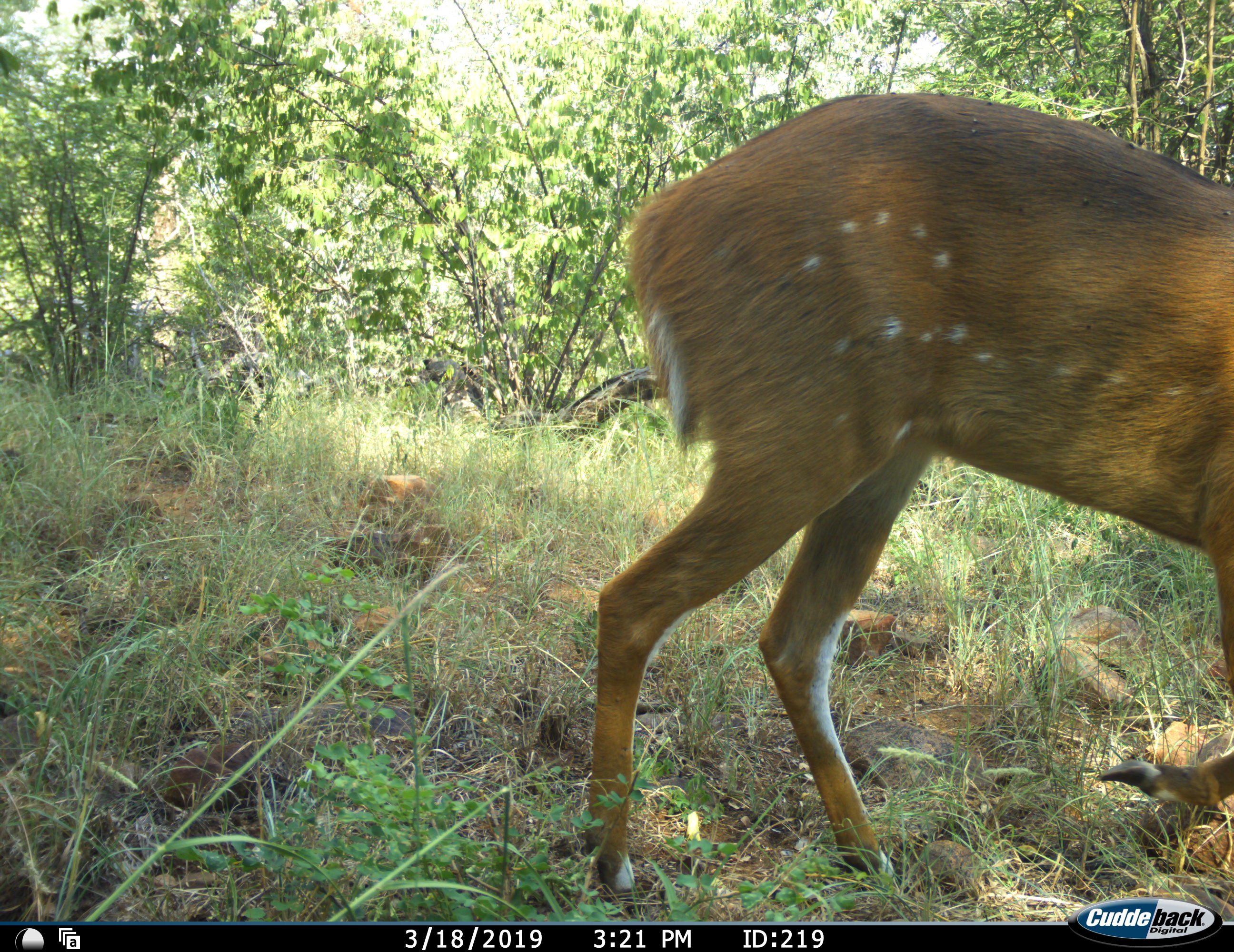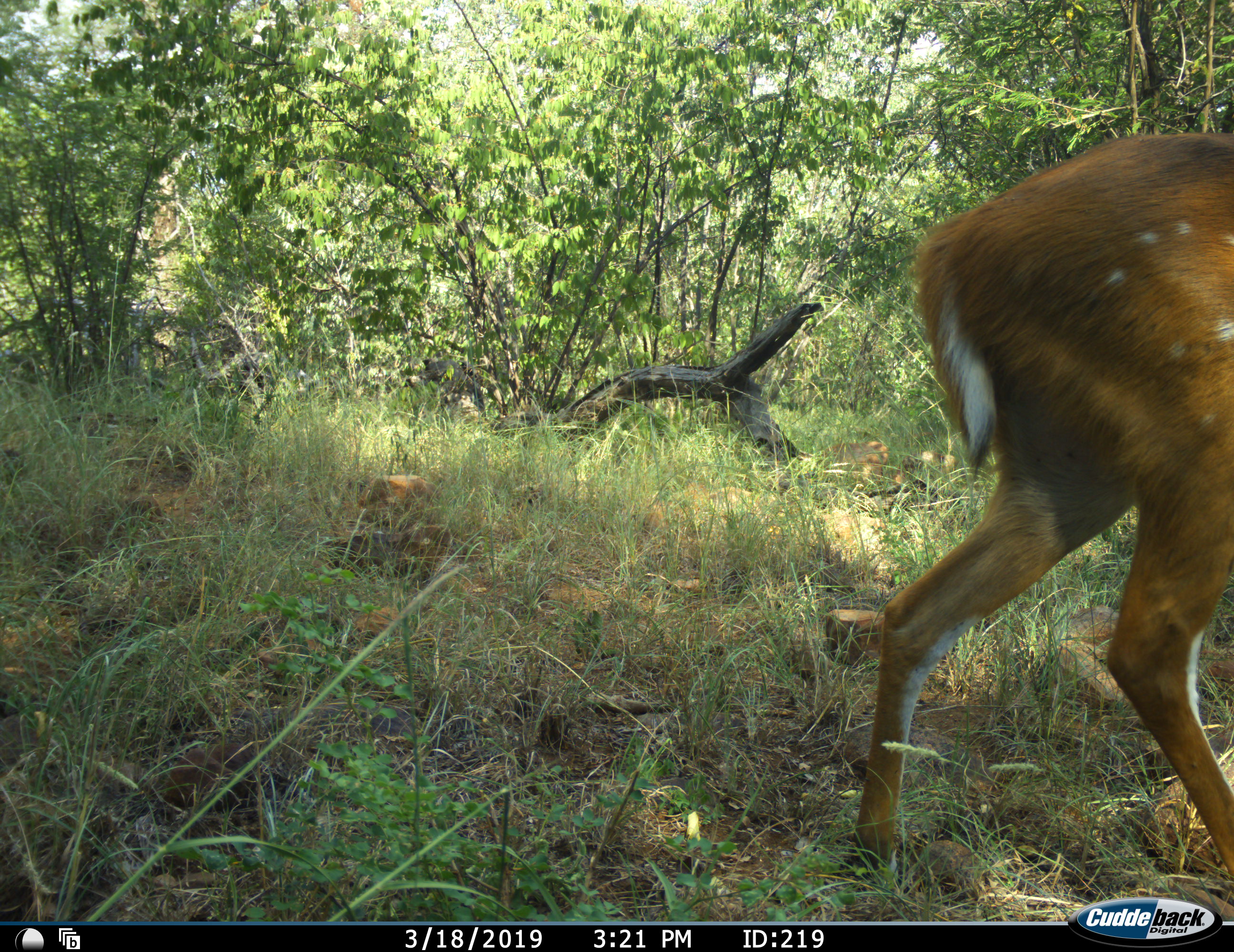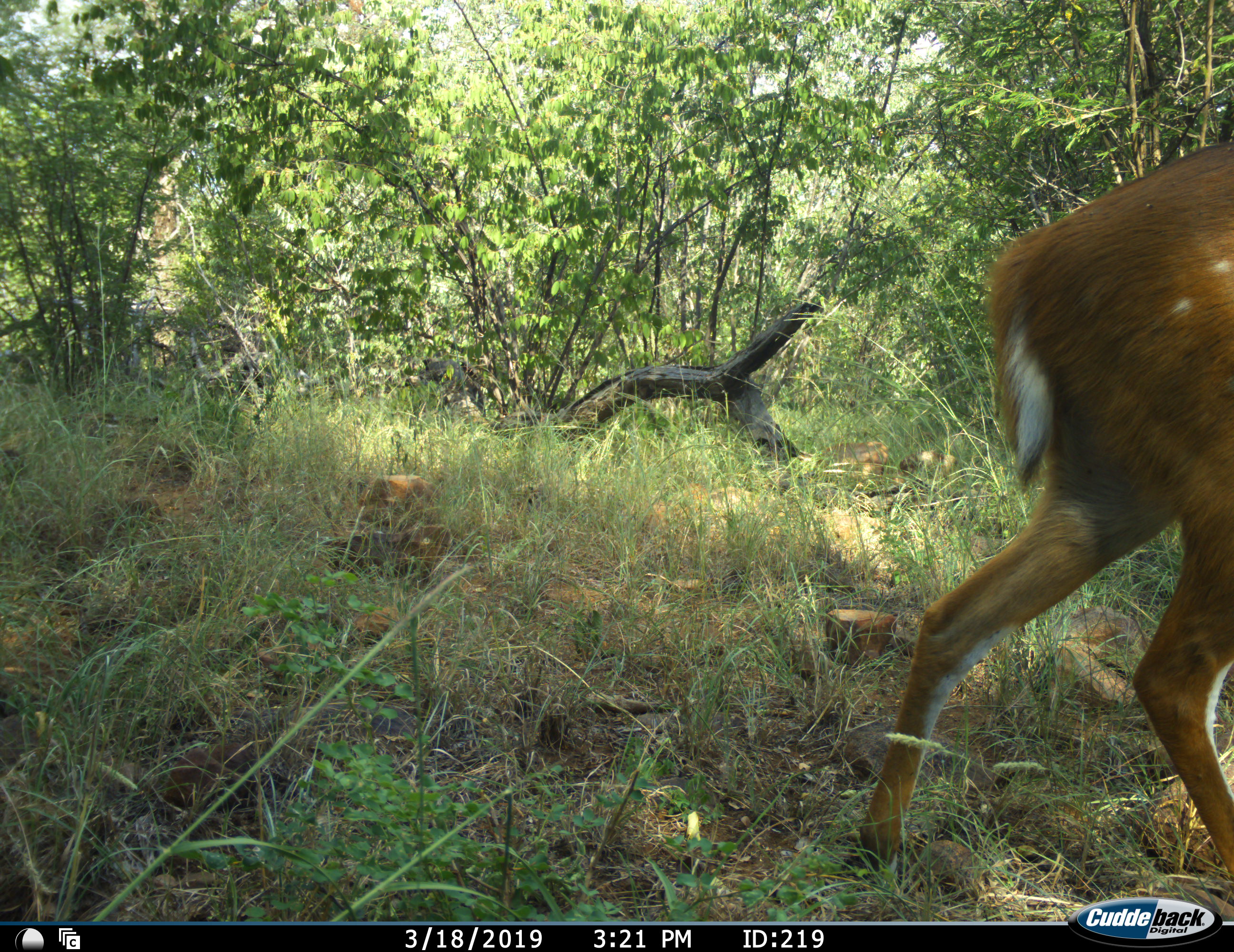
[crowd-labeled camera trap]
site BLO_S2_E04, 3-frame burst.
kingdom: Animalia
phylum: Chordata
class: Mammalia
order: Artiodactyla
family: Bovidae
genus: Tragelaphus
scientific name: Tragelaphus scriptus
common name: bushbuck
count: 1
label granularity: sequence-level